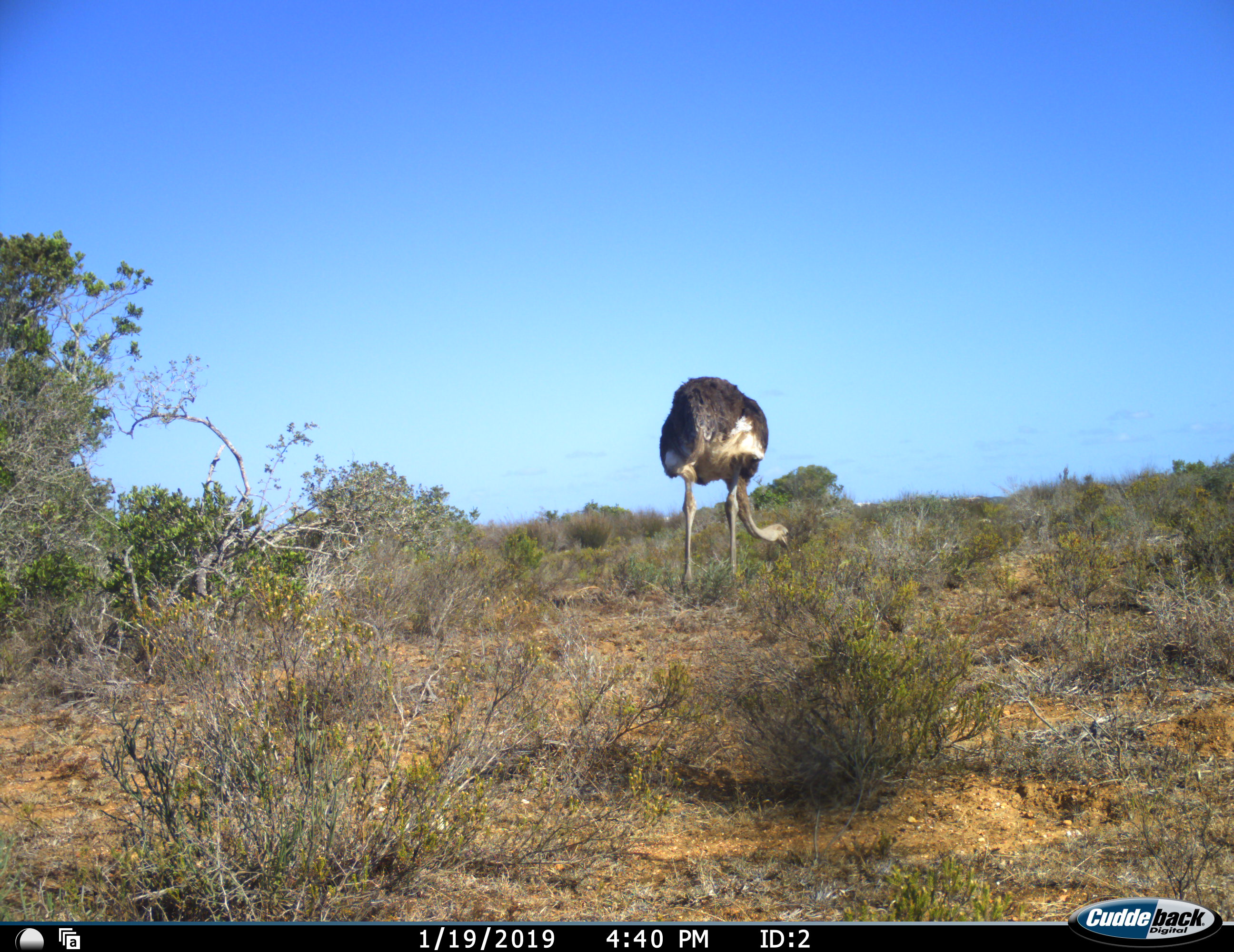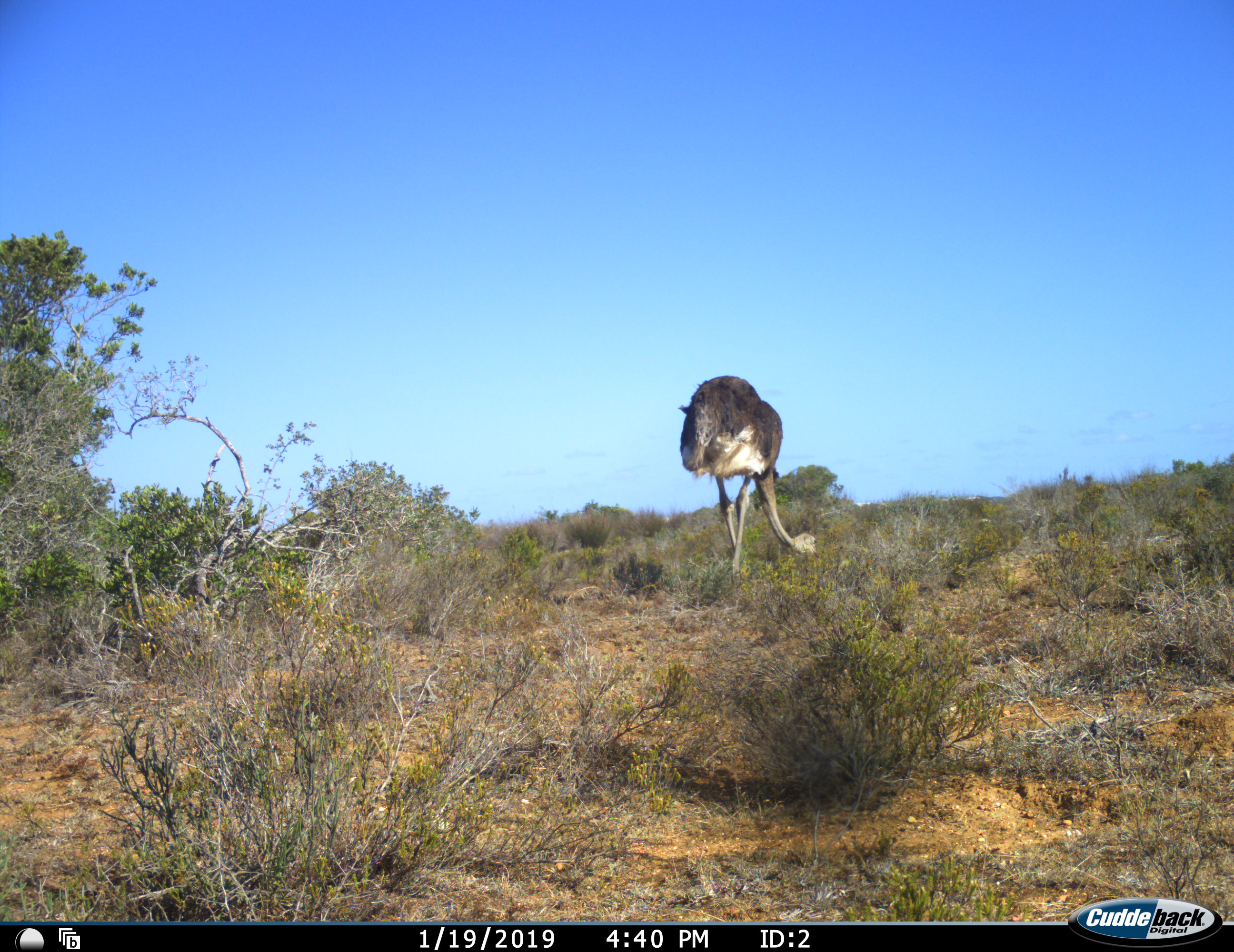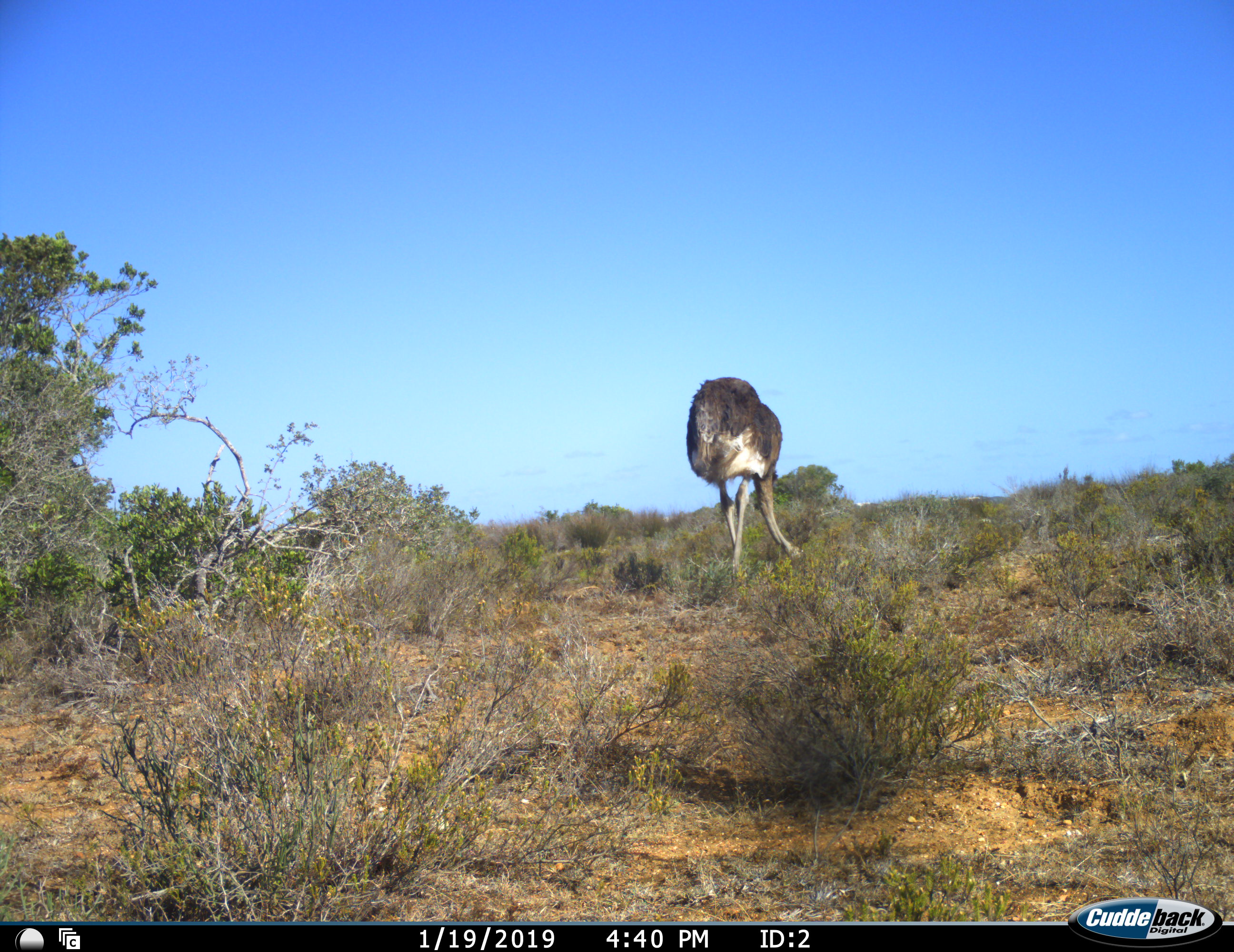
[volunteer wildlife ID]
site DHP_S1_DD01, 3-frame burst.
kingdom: Animalia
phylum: Chordata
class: Aves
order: Struthioniformes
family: Struthionidae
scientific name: Struthionidae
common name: ostrich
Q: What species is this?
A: Ostrich (Struthionidae).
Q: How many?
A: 1.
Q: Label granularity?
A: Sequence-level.